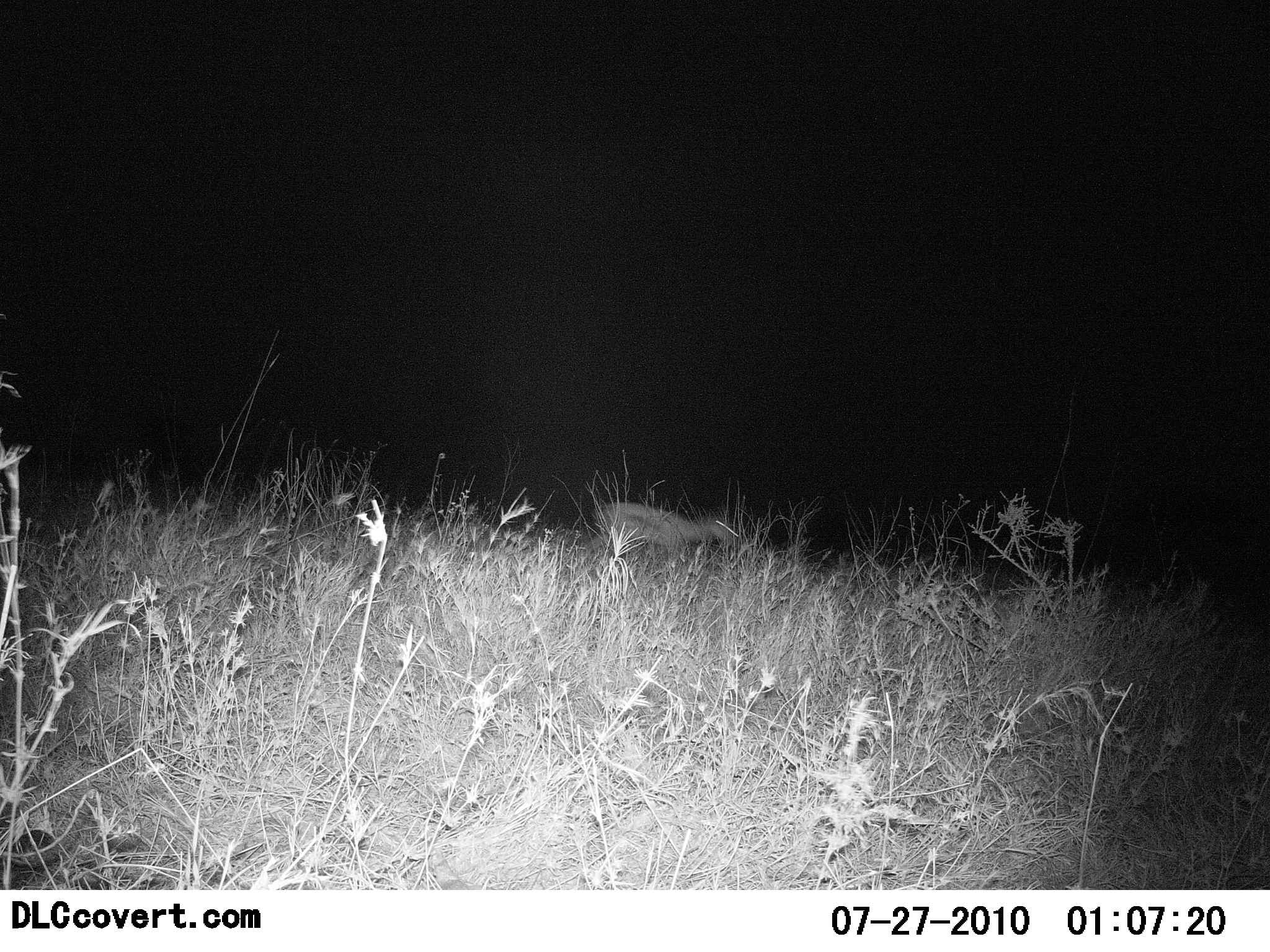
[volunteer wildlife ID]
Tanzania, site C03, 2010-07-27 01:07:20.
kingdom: Animalia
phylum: Chordata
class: Mammalia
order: Artiodactyla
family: Bovidae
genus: Eudorcas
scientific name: Eudorcas thomsonii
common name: thomson's gazelle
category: gazellethomsons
Gazellethomsons (thomson's gazelle) (Eudorcas thomsonii), count 1. Behavior (volunteer vote fractions): standing 29%, resting 0%, moving 71%, interacting 0%. Young present (vote fraction): 0%. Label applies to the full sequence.